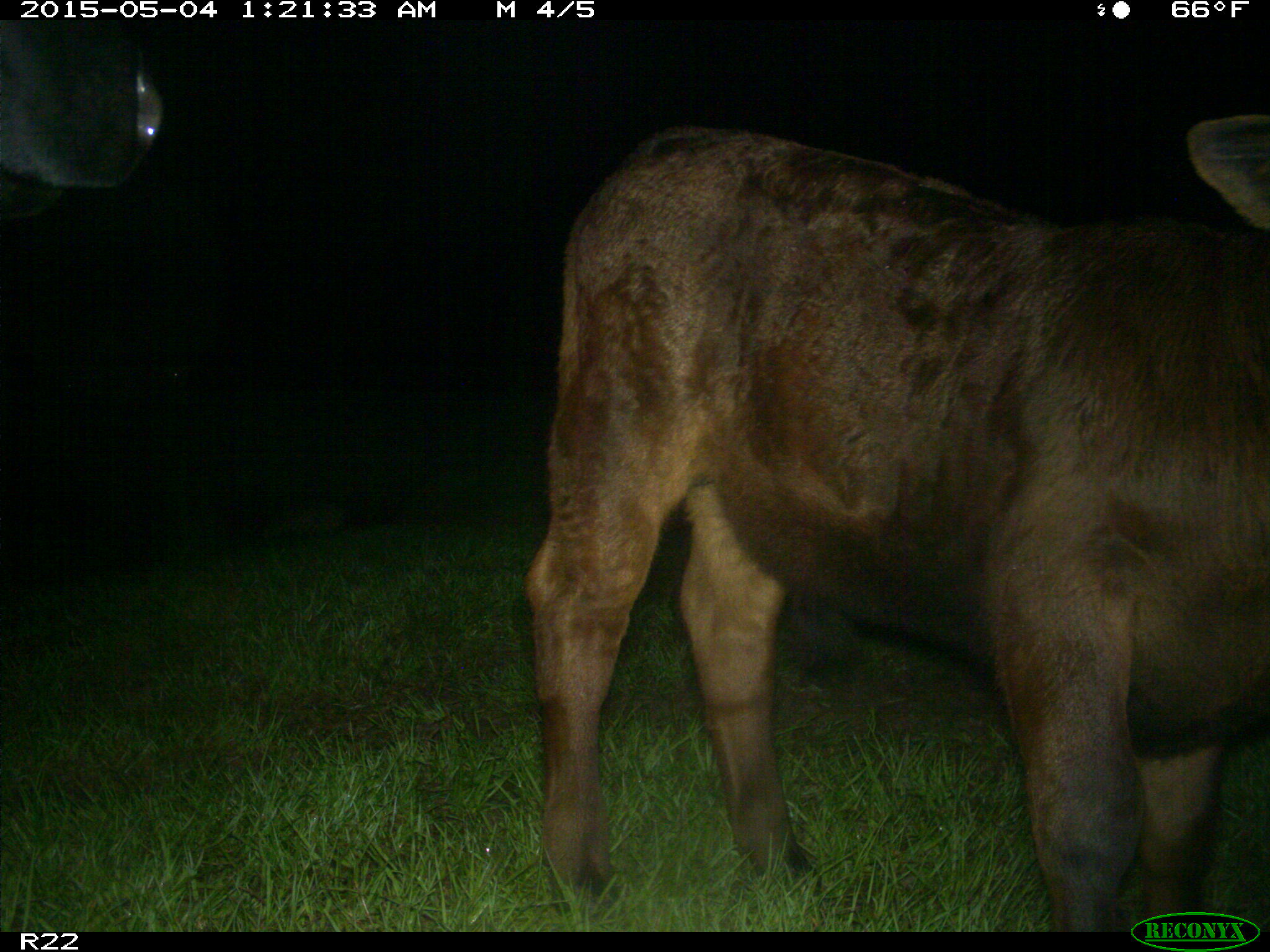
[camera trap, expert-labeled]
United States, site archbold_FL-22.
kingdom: Animalia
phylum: Chordata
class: Mammalia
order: Artiodactyla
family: Bovidae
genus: Bos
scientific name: Bos taurus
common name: domestic cow